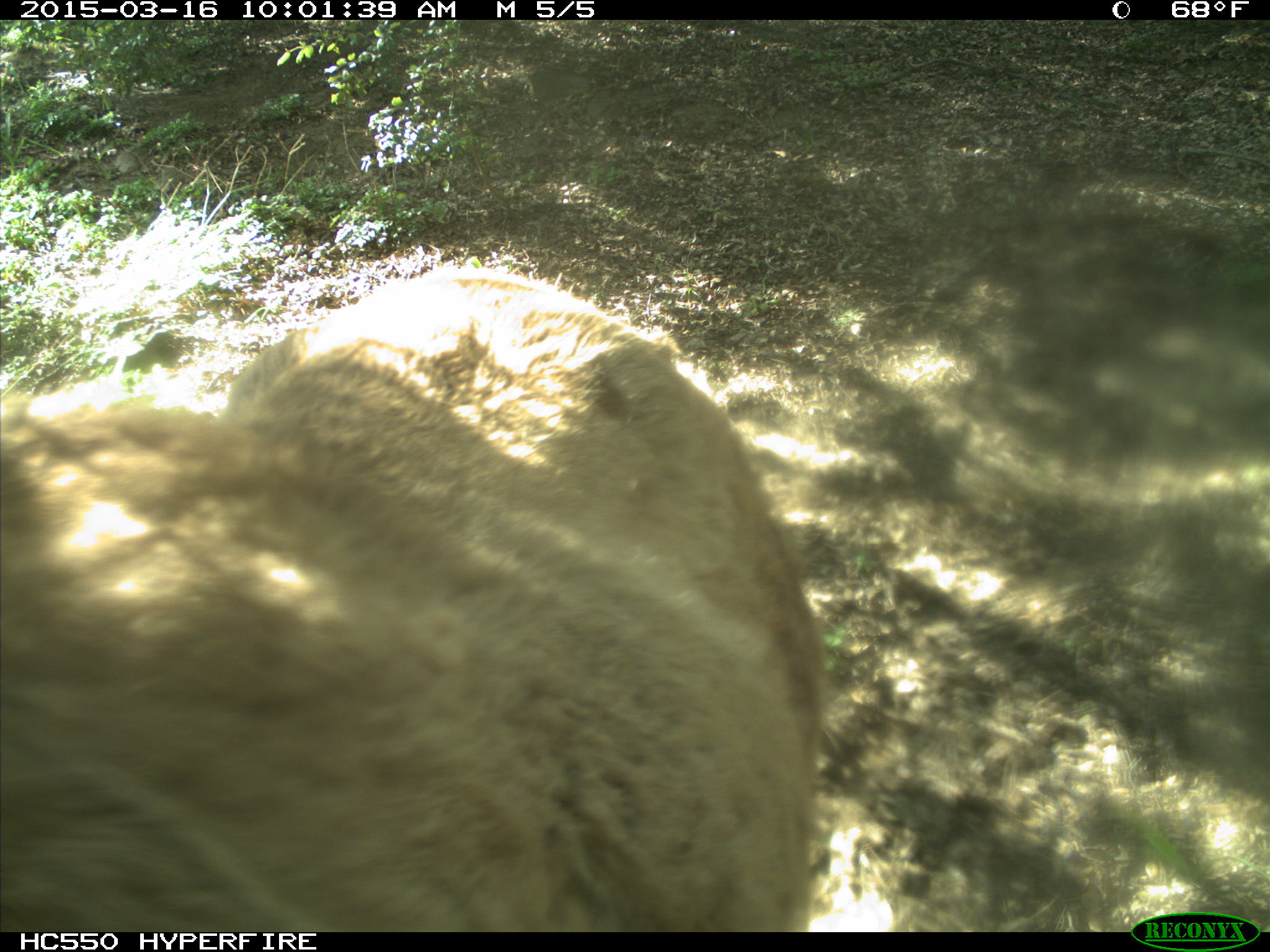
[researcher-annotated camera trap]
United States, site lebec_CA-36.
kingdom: Animalia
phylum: Chordata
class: Mammalia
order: Artiodactyla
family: Cervidae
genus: Cervus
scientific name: Cervus canadensis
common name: elk